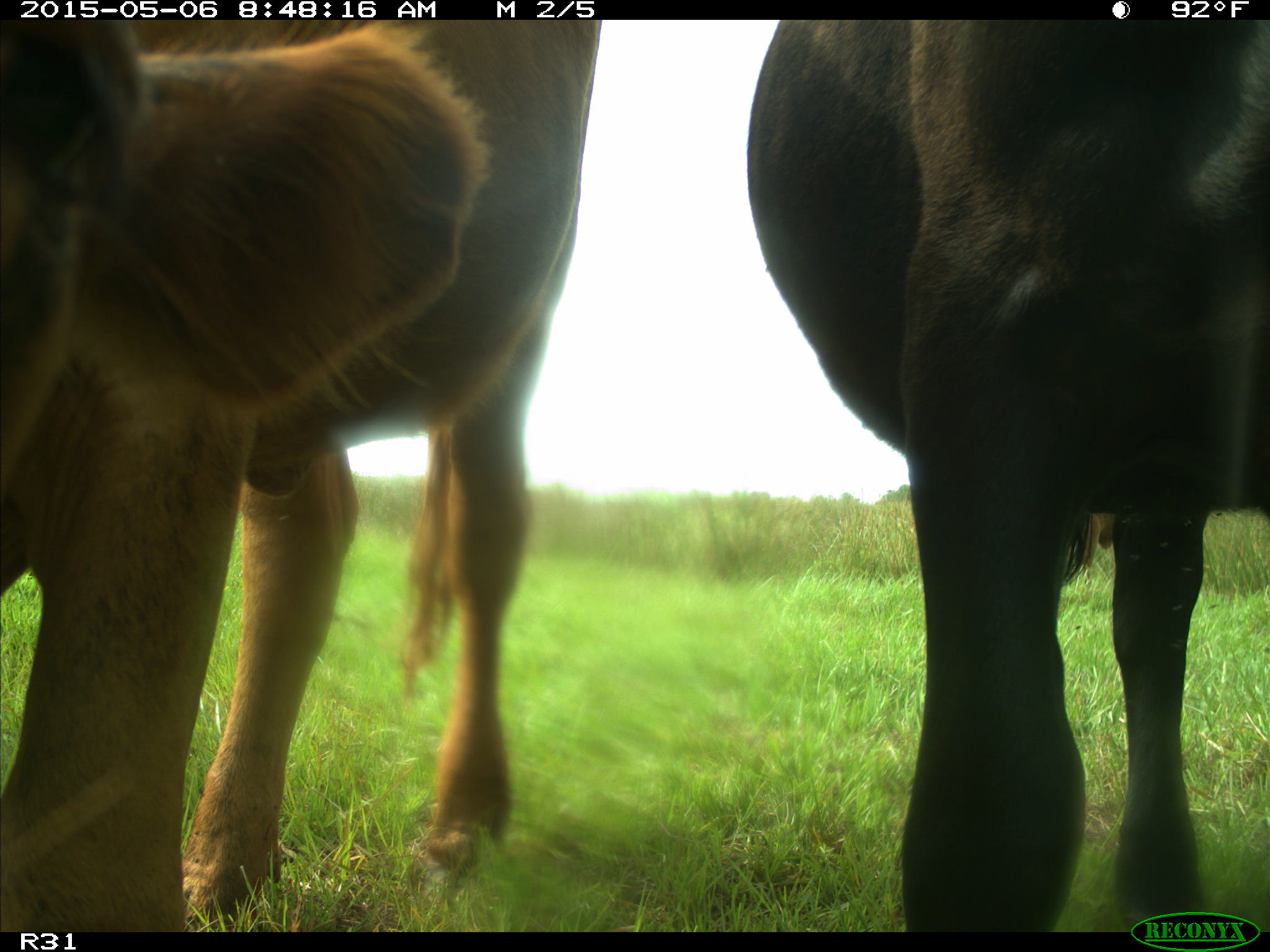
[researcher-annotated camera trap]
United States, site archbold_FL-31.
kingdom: Animalia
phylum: Chordata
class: Mammalia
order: Artiodactyla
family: Bovidae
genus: Bos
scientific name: Bos taurus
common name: domestic cow